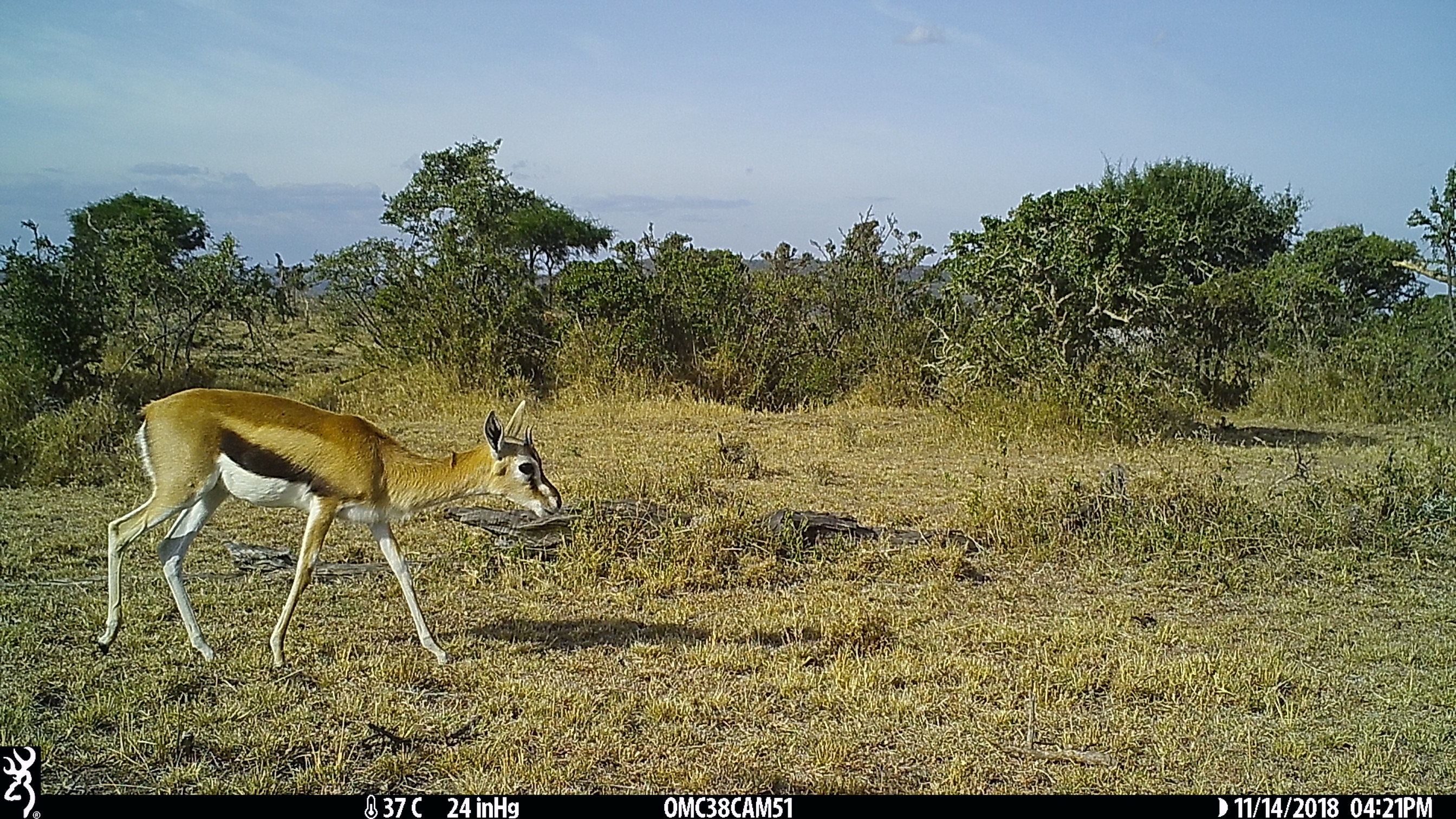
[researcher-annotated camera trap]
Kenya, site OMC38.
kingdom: Animalia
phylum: Chordata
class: Mammalia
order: Artiodactyla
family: Bovidae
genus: Eudorcas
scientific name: Eudorcas thomsonii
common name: thomon's gazelle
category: gazelle thomsons